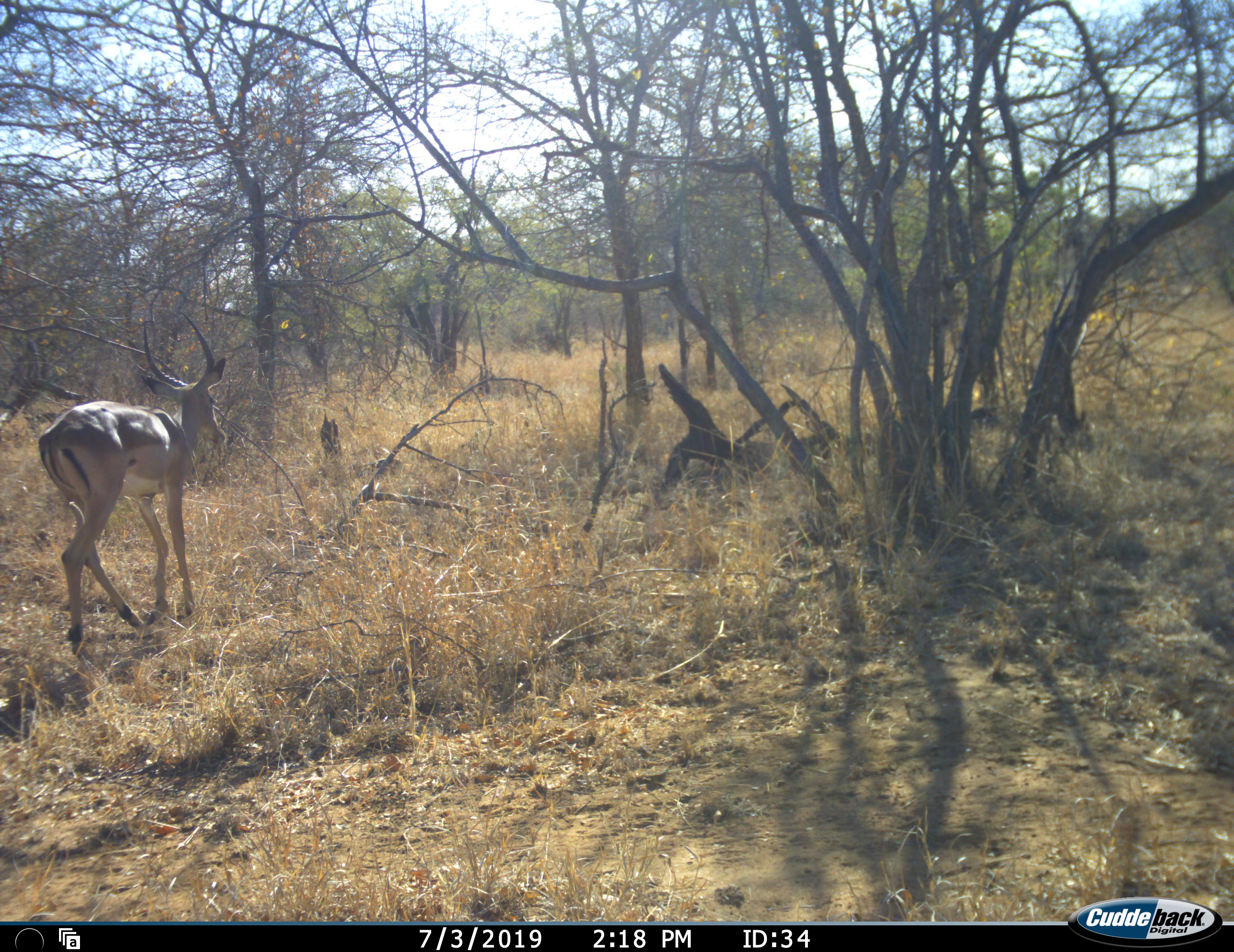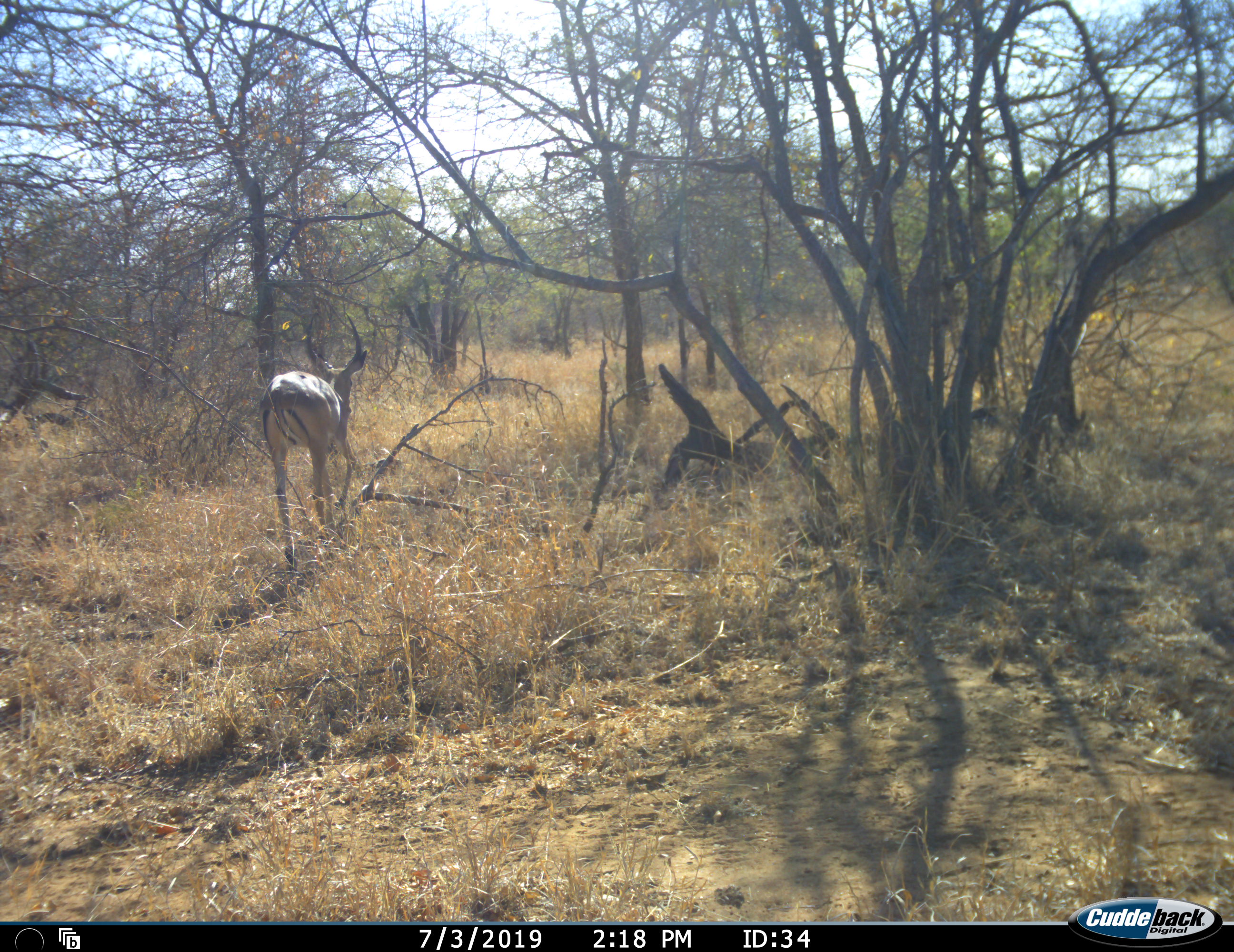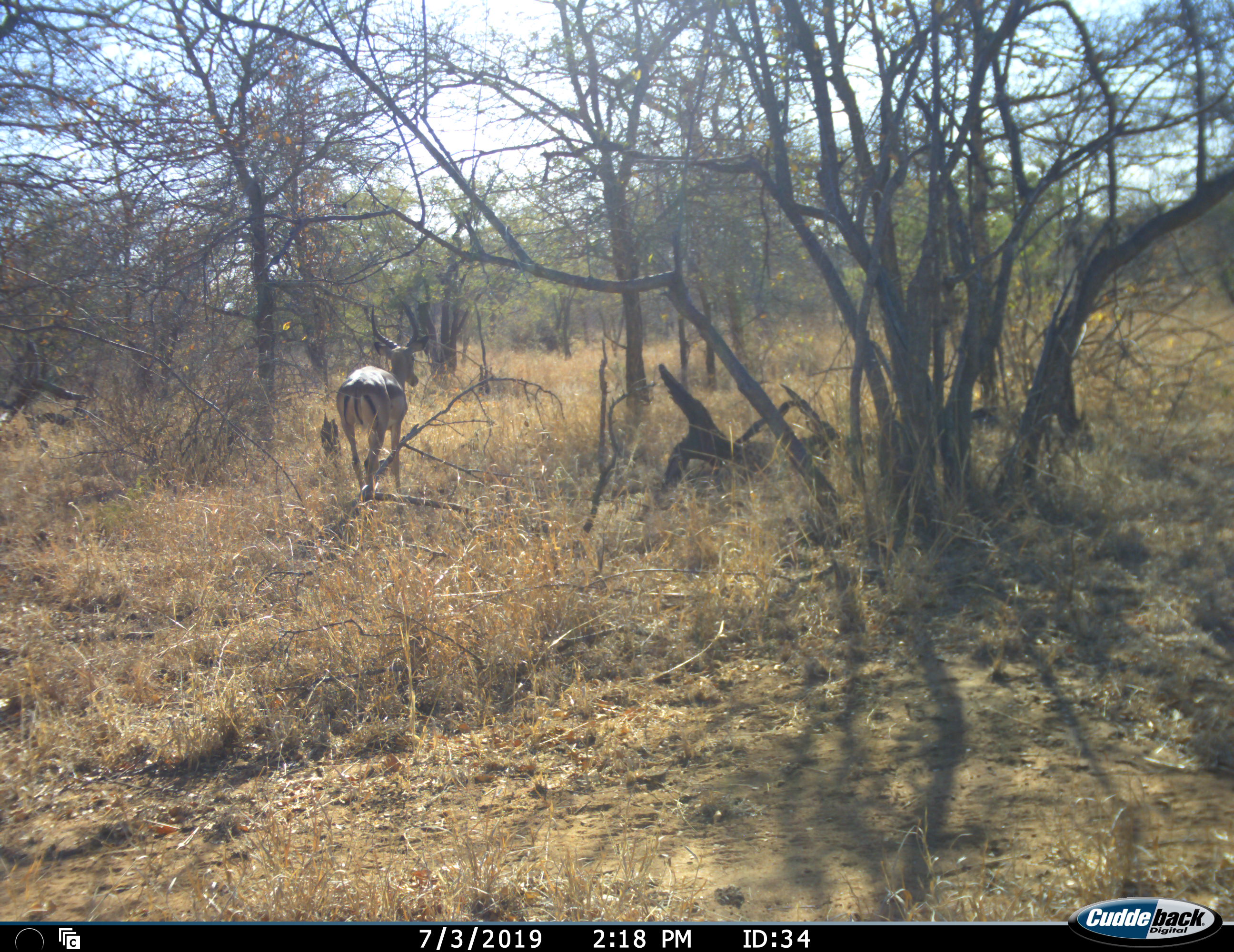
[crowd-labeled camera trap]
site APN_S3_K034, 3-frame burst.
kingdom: Animalia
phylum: Chordata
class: Mammalia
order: Artiodactyla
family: Bovidae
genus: Aepyceros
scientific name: Aepyceros melampus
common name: impala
Impala (Aepyceros melampus), count 1. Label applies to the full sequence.